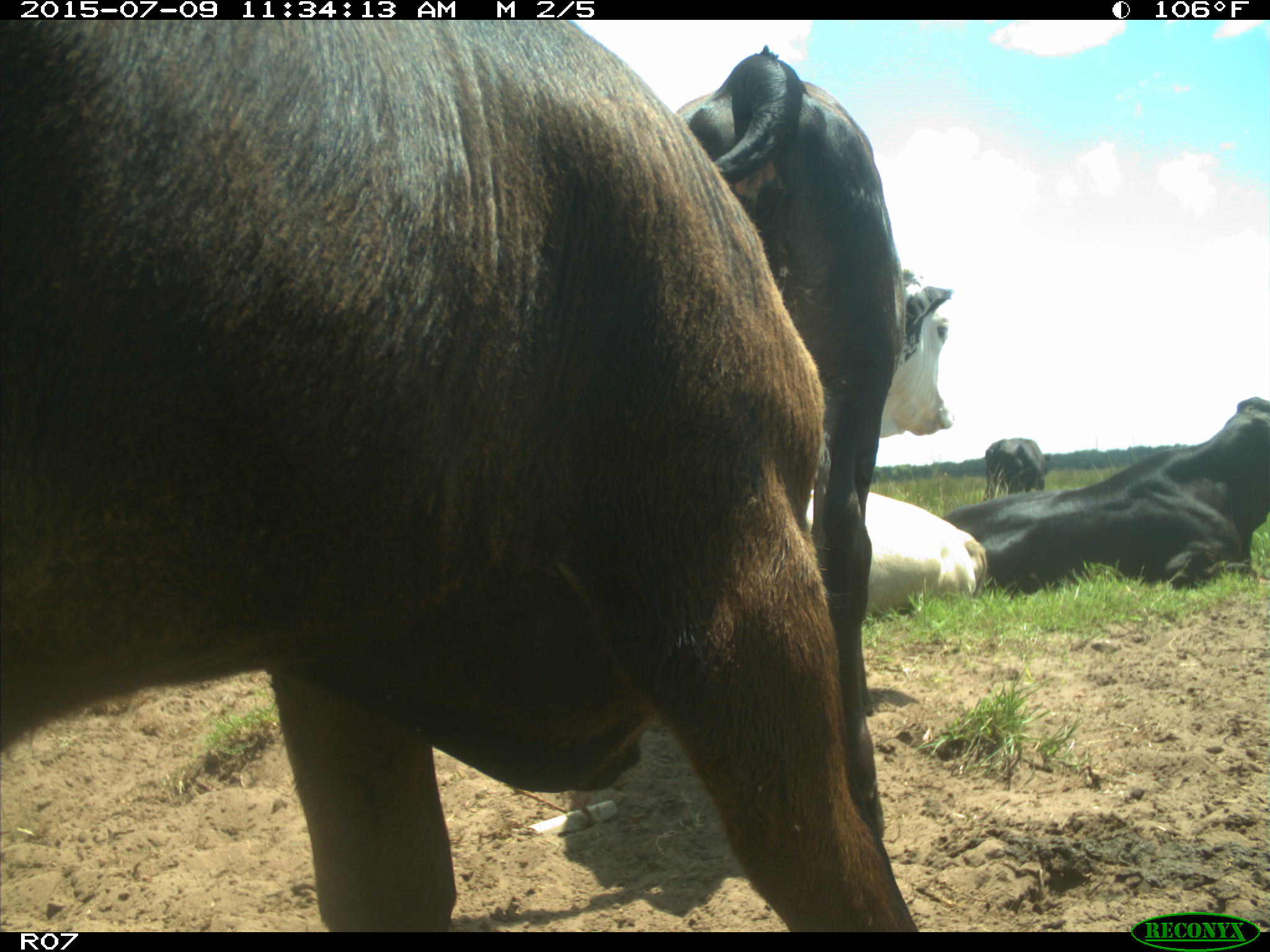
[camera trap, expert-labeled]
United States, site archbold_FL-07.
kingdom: Animalia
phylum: Chordata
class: Mammalia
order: Artiodactyla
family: Bovidae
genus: Bos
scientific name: Bos taurus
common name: domestic cow